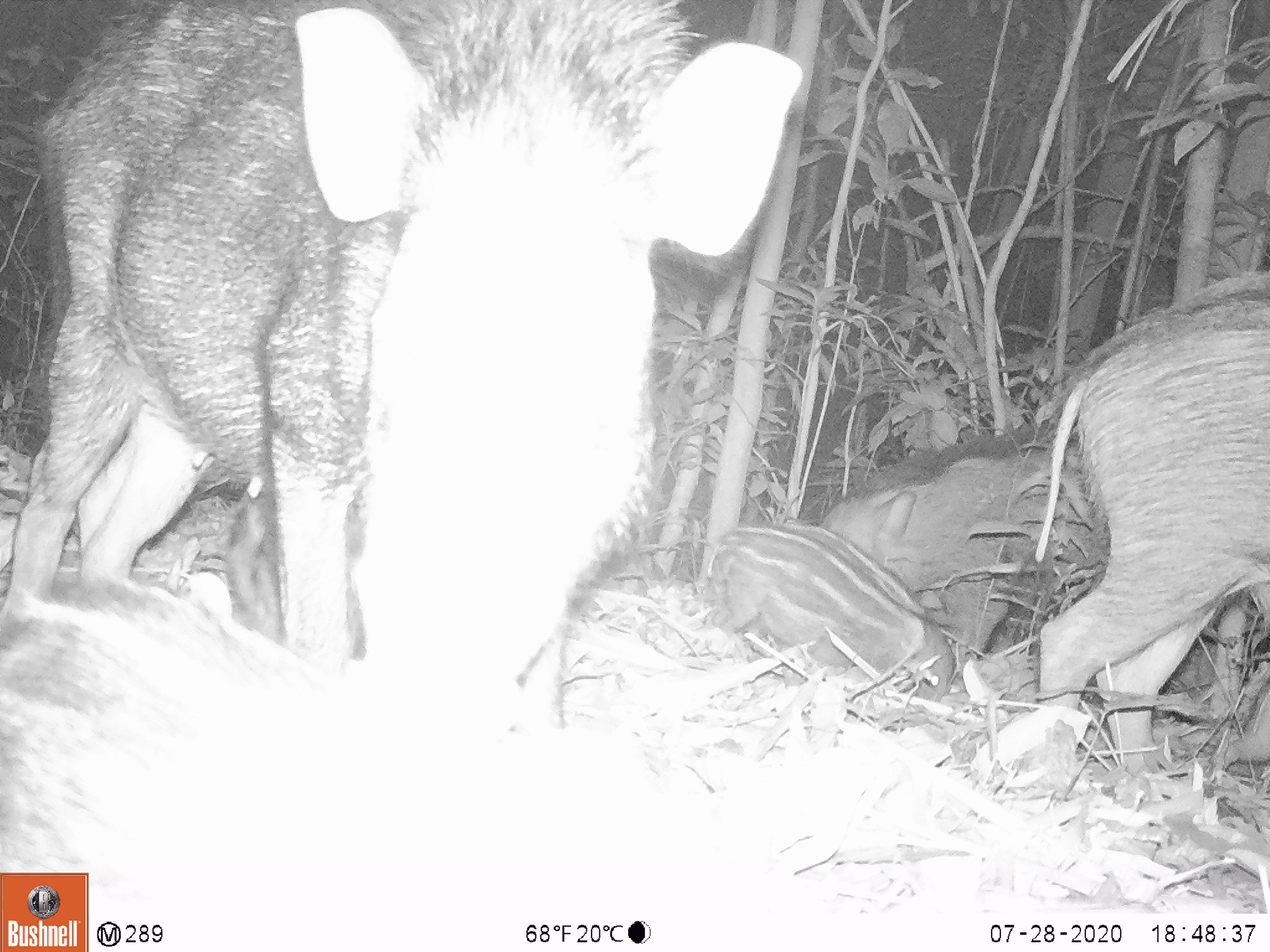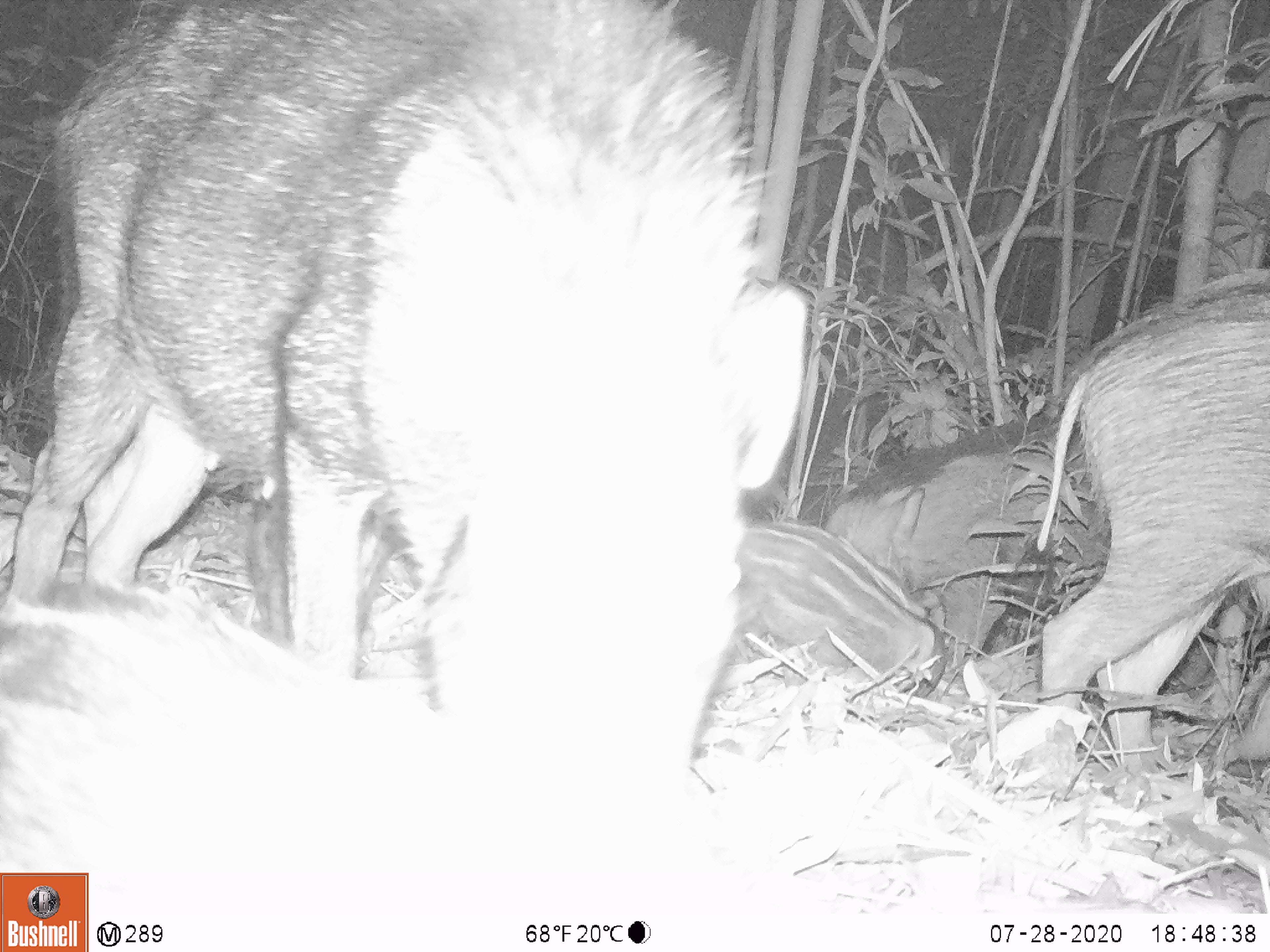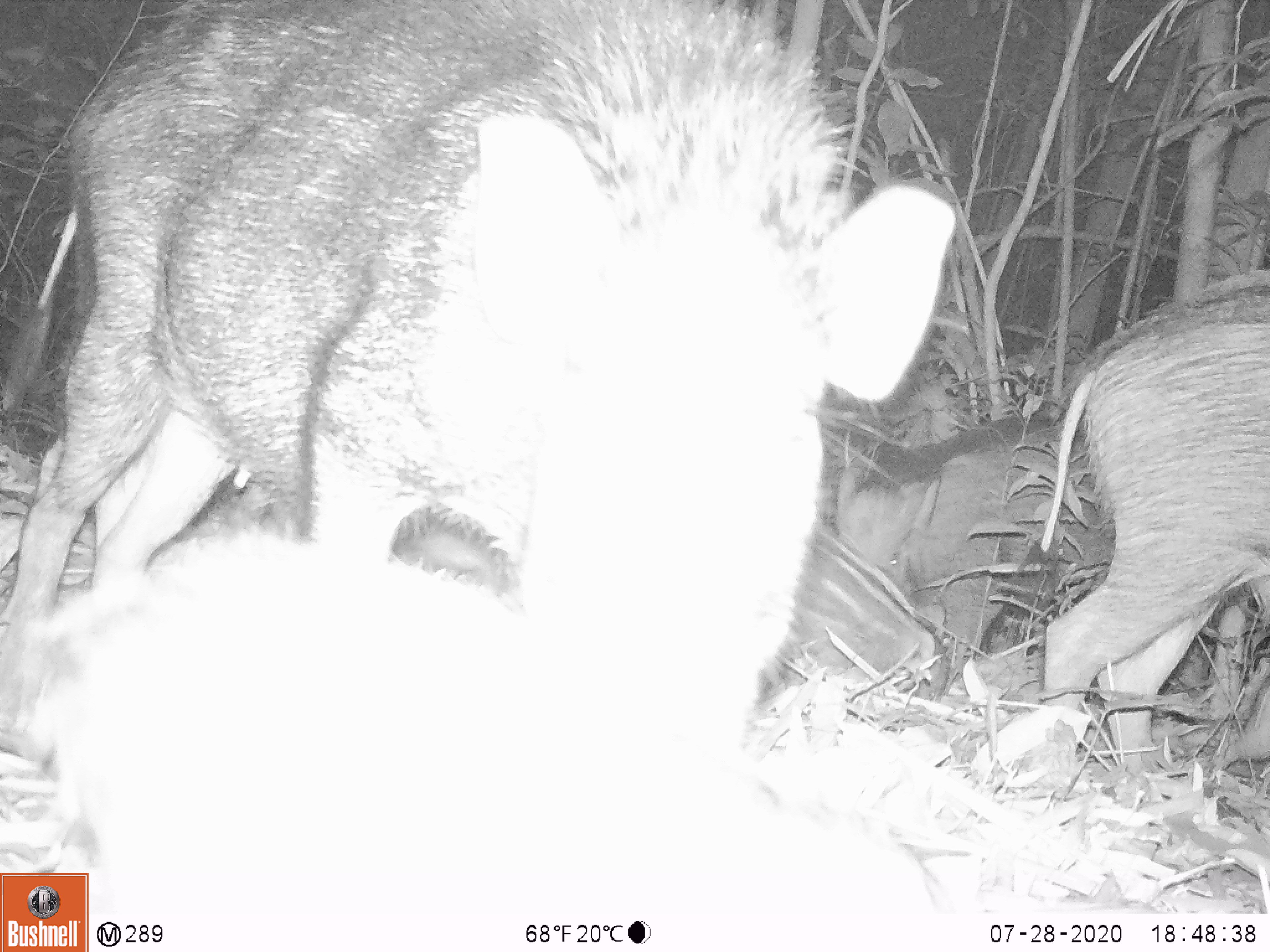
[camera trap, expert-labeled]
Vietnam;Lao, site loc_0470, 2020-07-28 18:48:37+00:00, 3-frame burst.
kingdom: Animalia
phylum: Chordata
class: Mammalia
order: Artiodactyla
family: Suidae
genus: Sus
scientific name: Sus scrofa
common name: eurasian wild pig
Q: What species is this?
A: Eurasian wild pig (Sus scrofa).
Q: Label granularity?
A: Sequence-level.